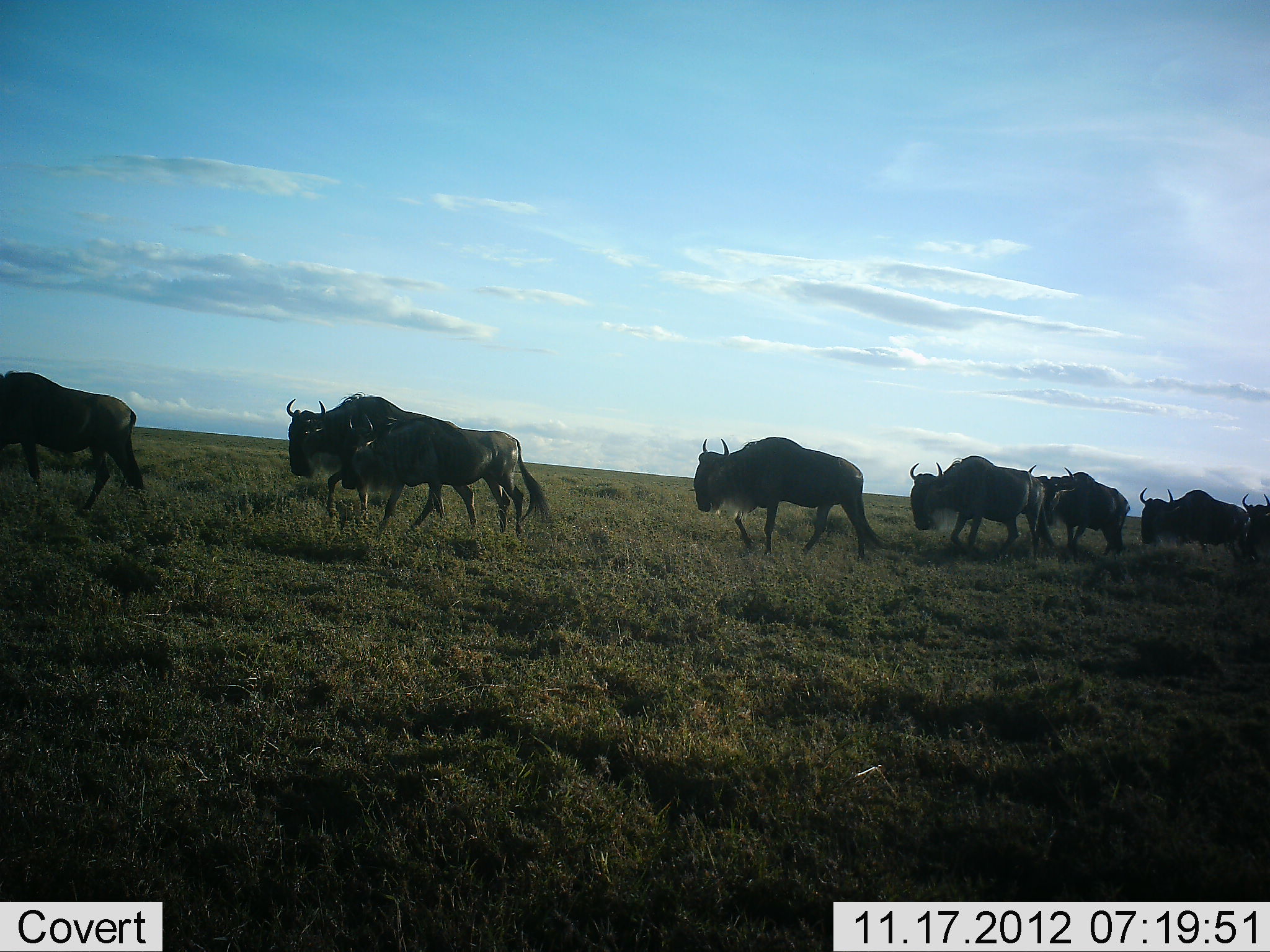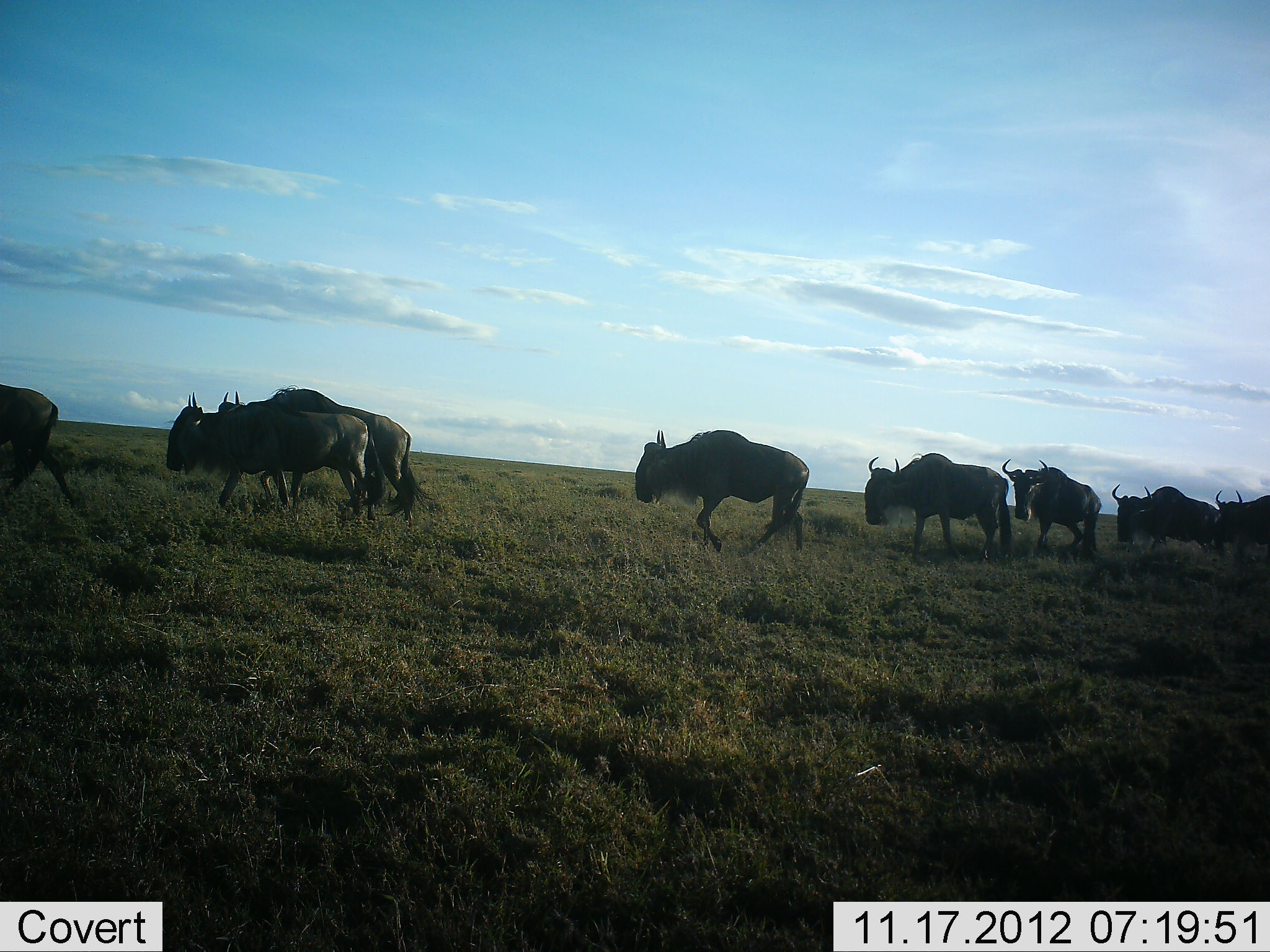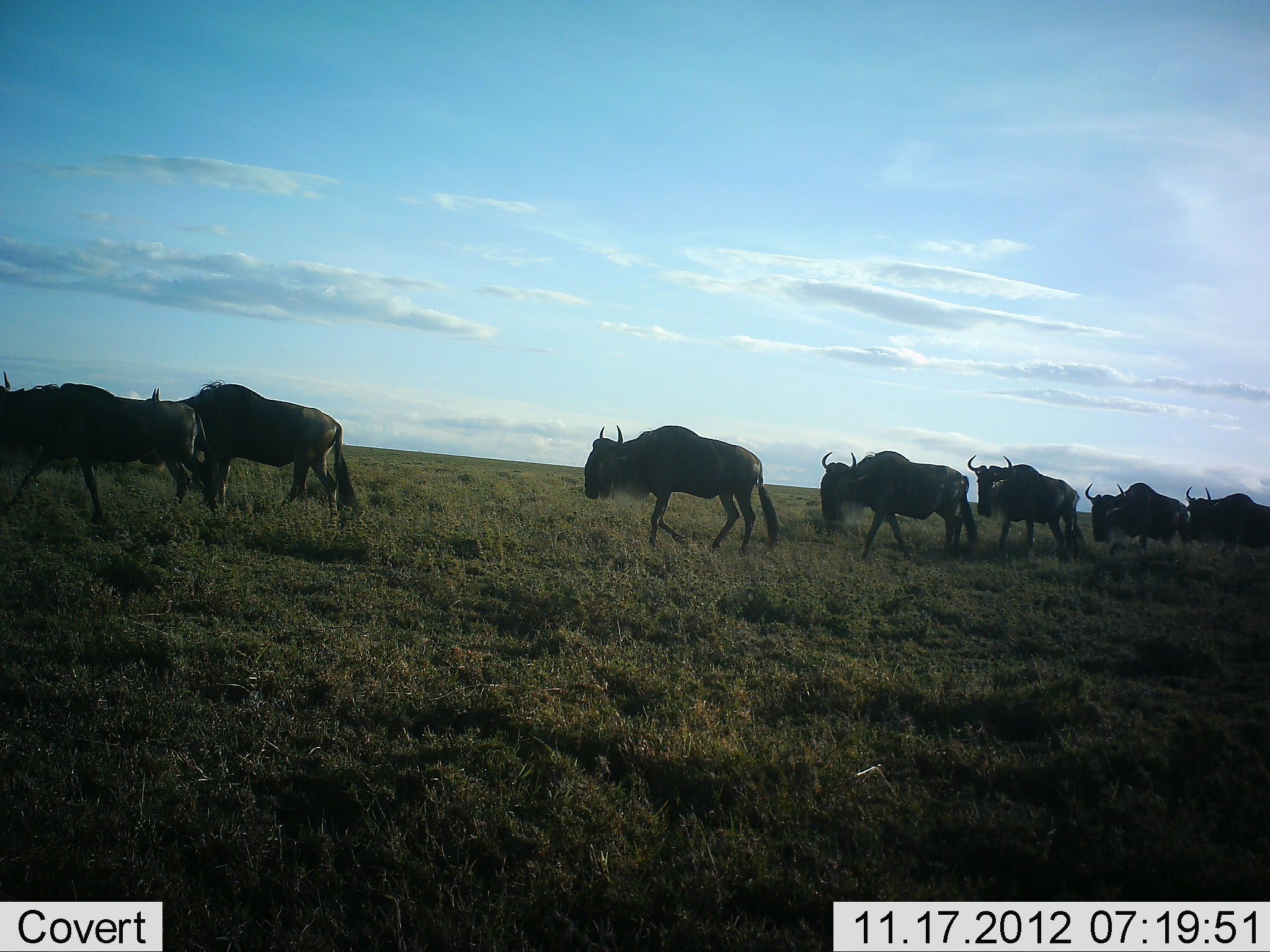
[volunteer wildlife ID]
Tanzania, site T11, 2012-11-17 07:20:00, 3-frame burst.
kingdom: Animalia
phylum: Chordata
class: Mammalia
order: Artiodactyla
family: Bovidae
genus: Connochaetes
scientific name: Connochaetes taurinus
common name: blue wildebeest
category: wildebeest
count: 8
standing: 0%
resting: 0%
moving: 100%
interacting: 0%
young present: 0%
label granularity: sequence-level